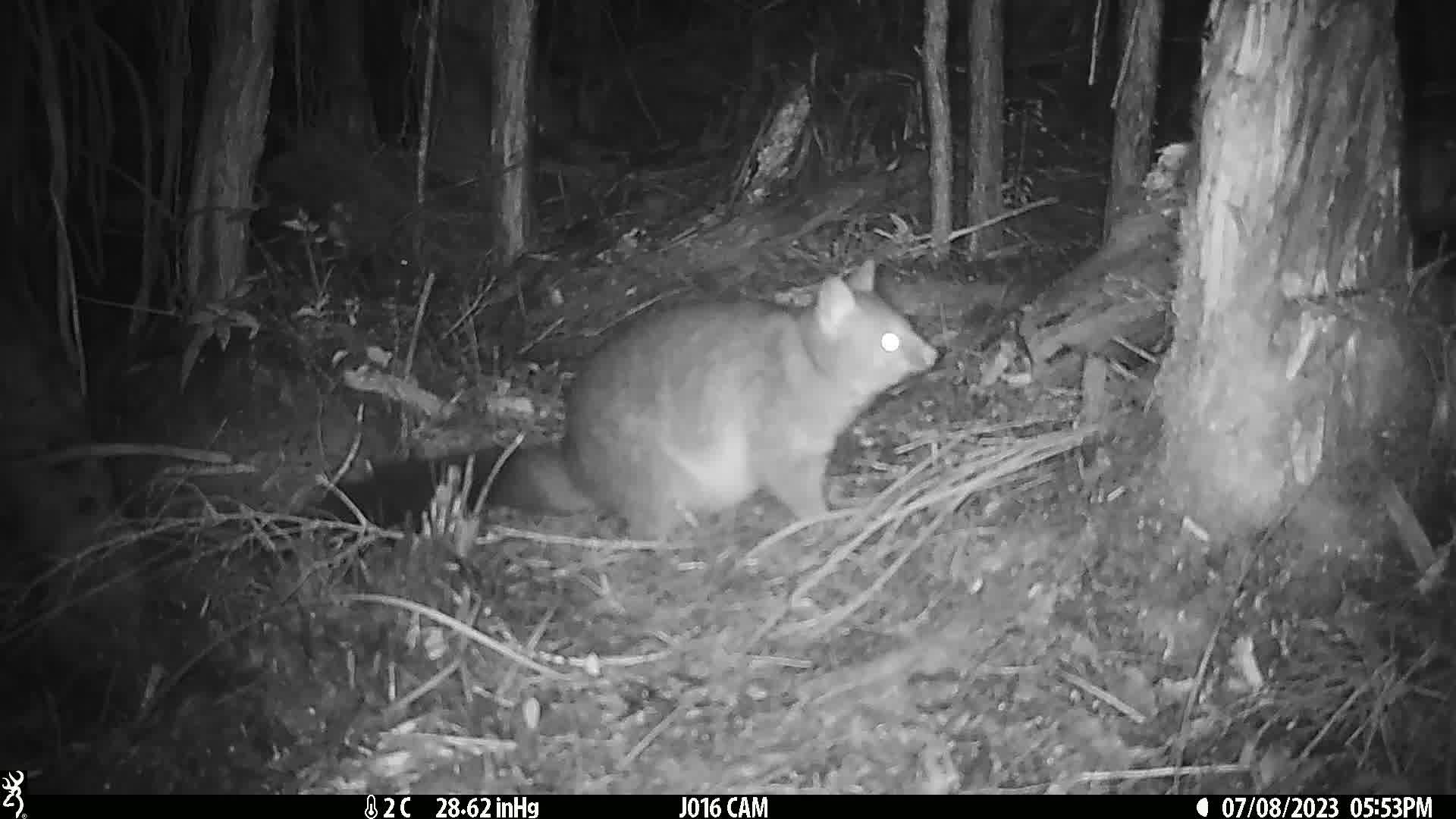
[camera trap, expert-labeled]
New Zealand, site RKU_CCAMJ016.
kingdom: Animalia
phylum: Chordata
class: Mammalia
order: Diprotodontia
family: Phalangeridae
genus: Trichosurus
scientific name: Trichosurus vulpecula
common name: common brushtail possum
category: possum